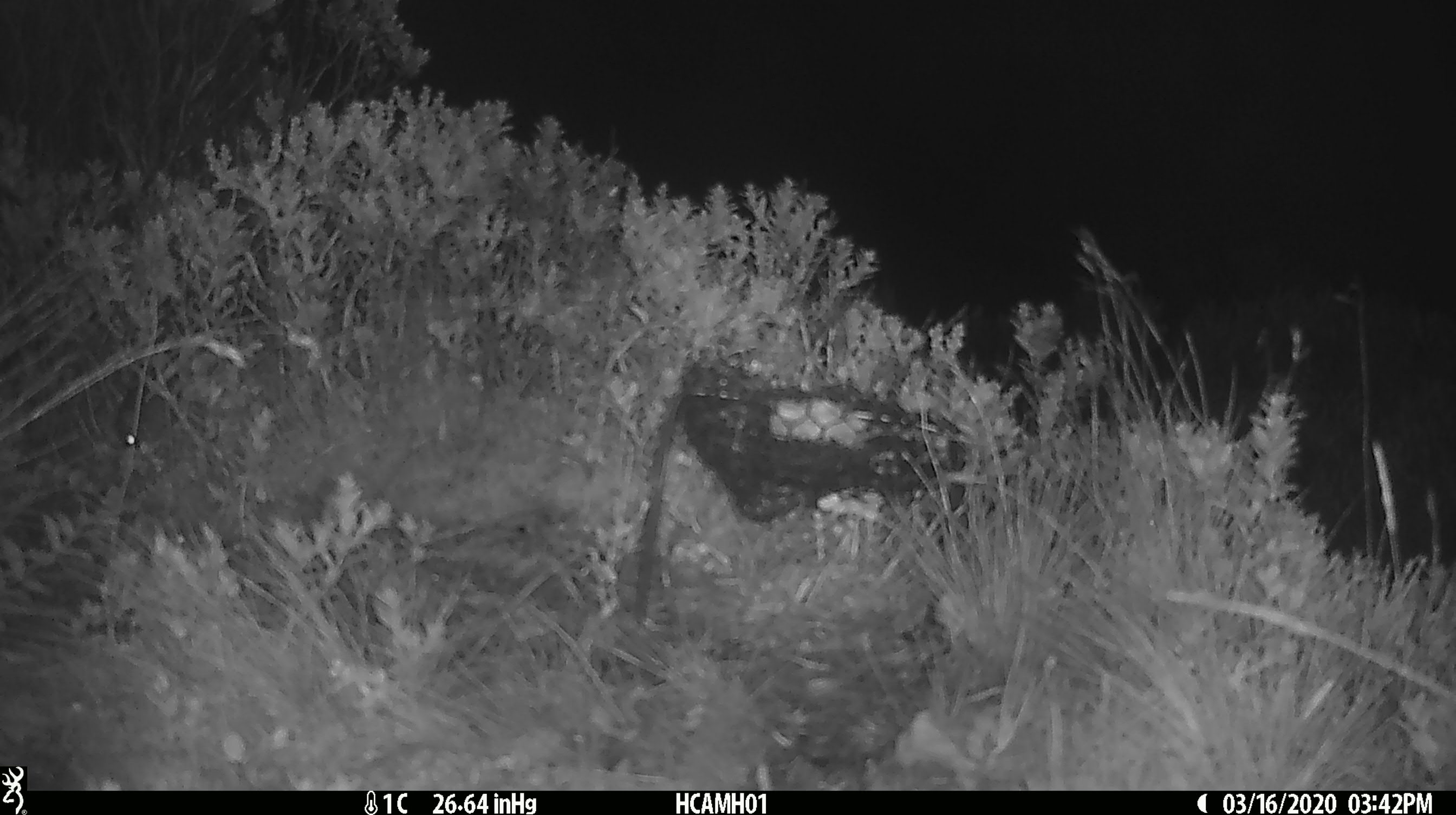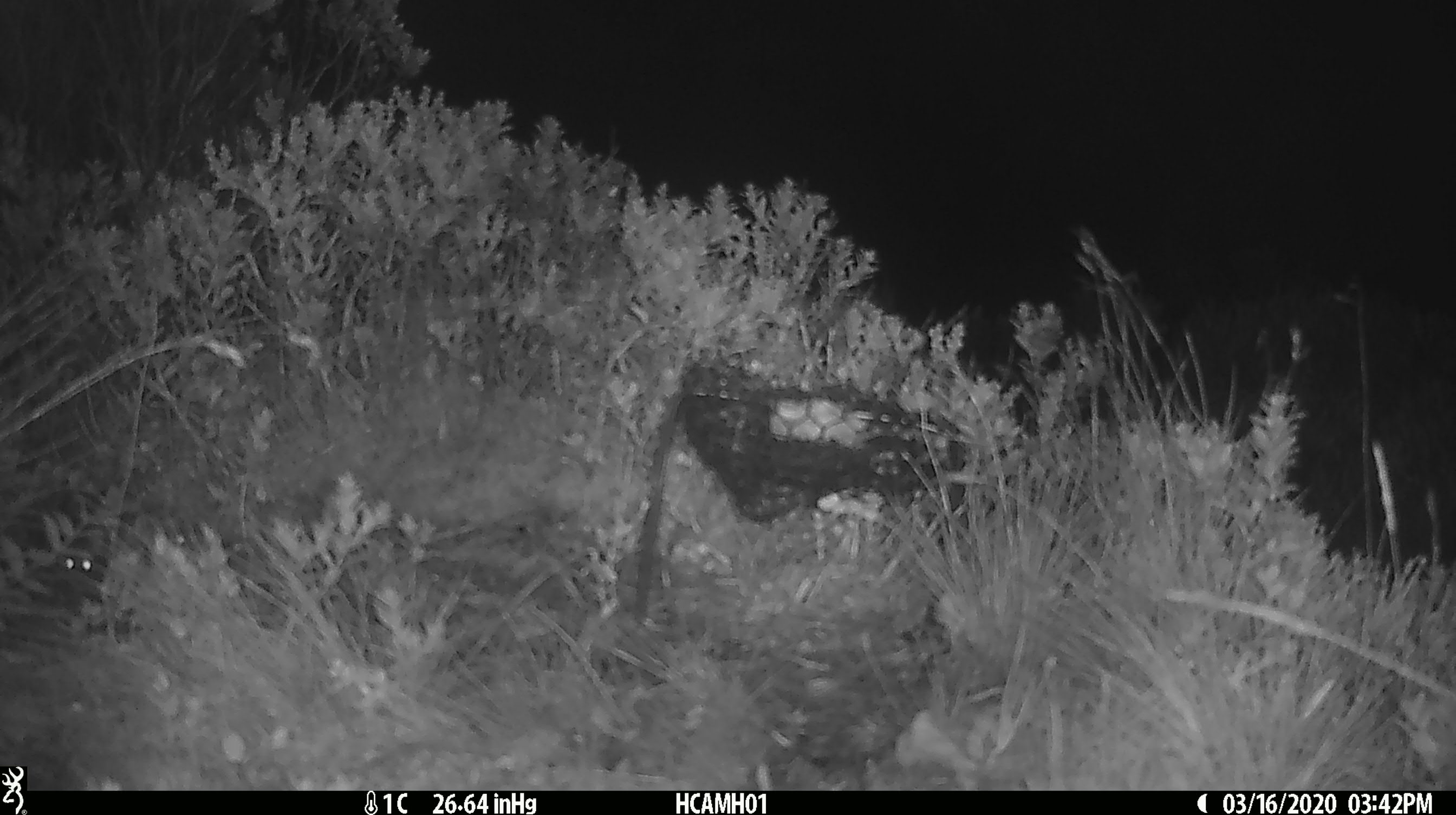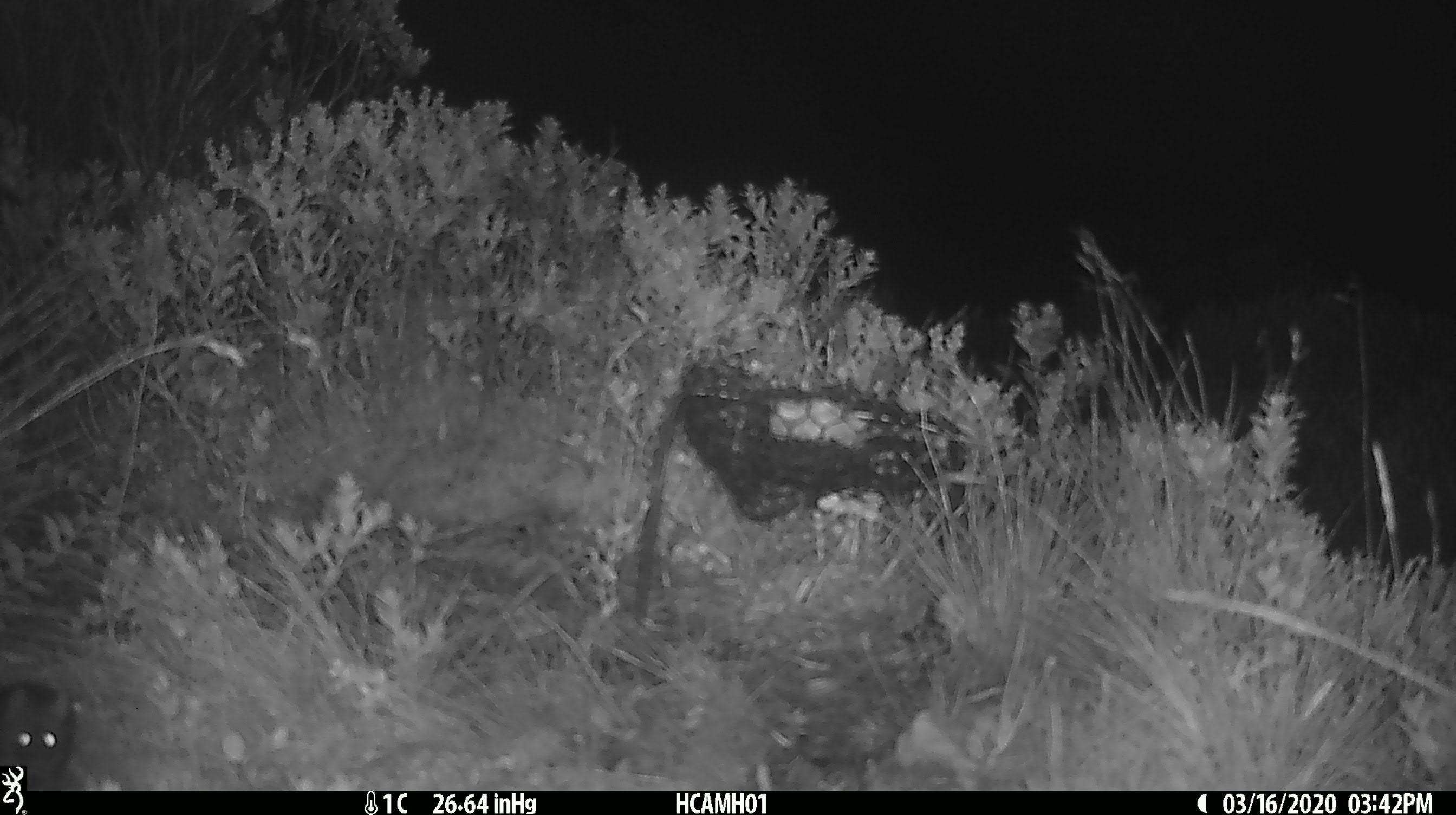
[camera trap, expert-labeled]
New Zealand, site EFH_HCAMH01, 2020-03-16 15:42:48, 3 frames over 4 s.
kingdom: Animalia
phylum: Chordata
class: Mammalia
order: Rodentia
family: Muridae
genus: Mus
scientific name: Mus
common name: mouse